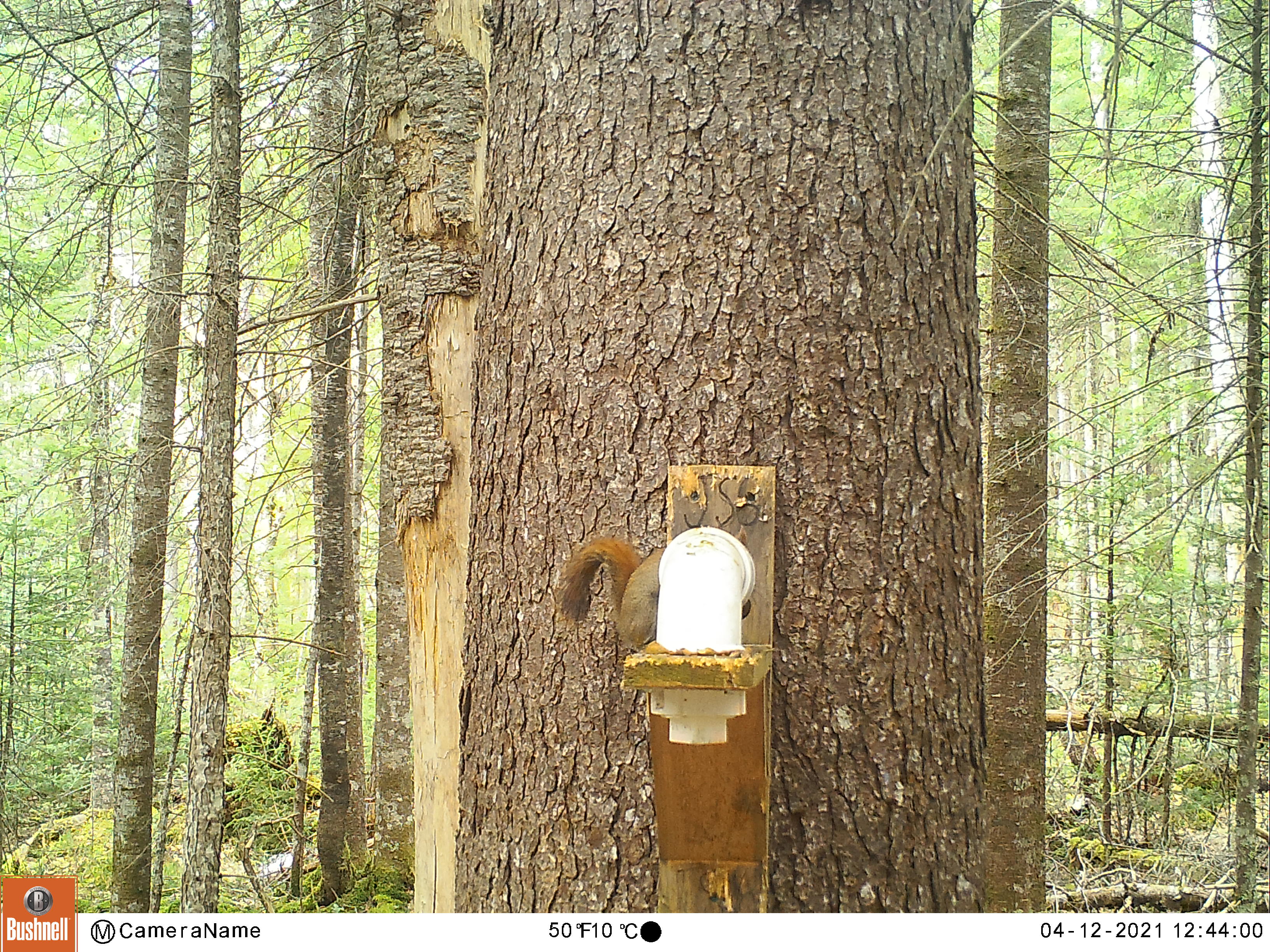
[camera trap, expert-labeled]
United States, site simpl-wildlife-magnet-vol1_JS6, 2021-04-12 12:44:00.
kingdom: Animalia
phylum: Chordata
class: Mammalia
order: Rodentia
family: Sciuridae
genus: Tamiasciurus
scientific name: Tamiasciurus hudsonicus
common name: red squirrel